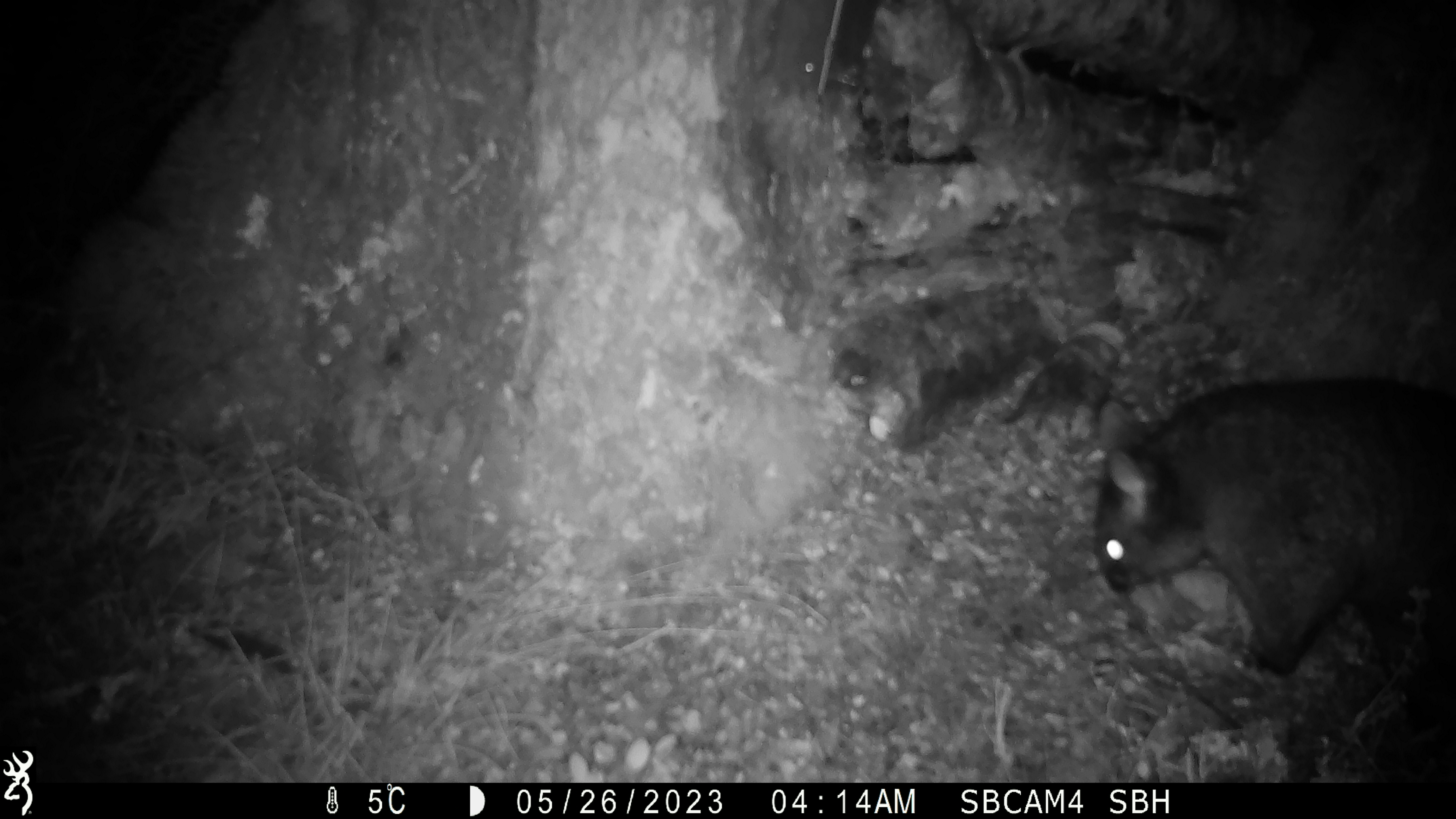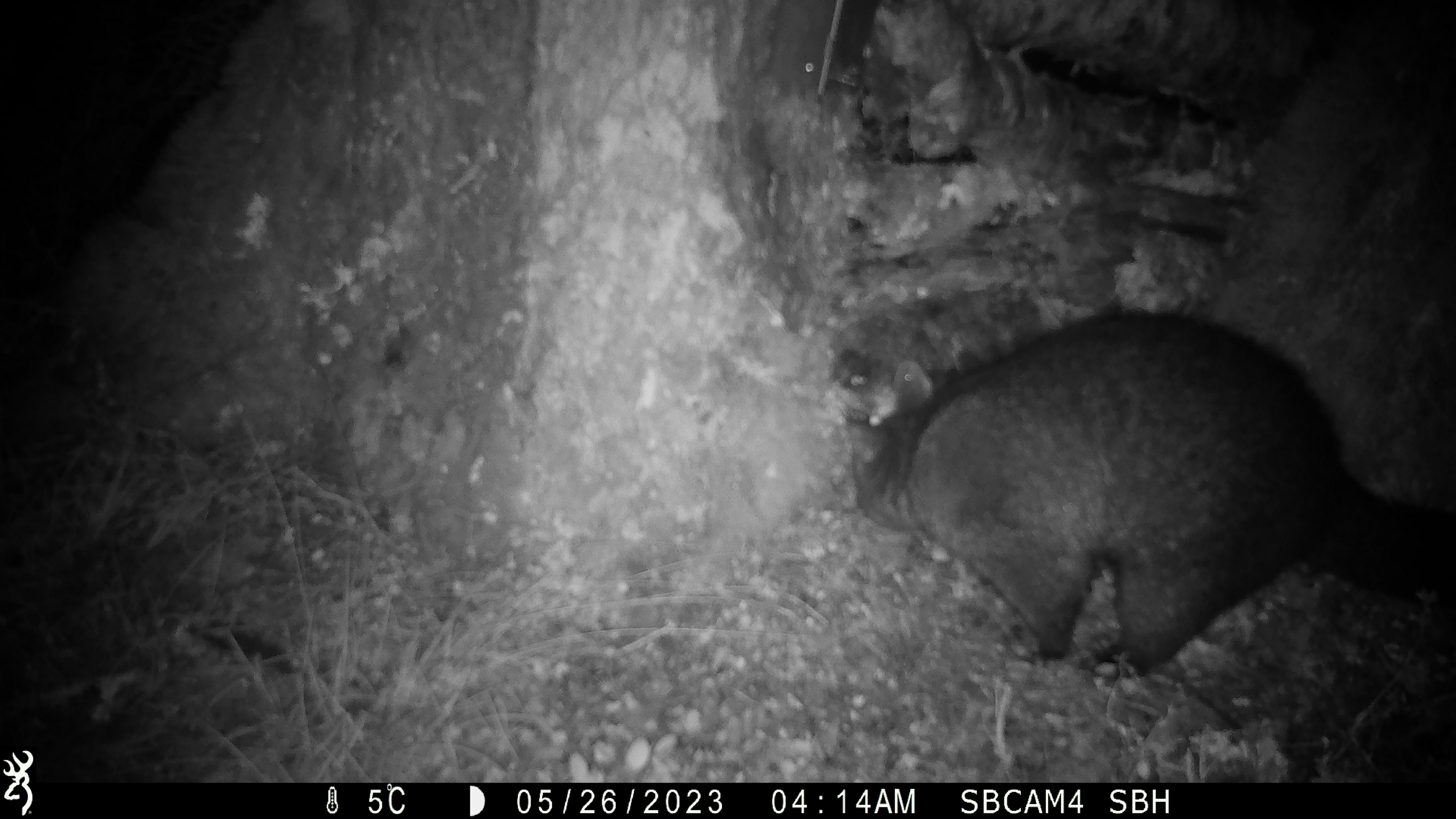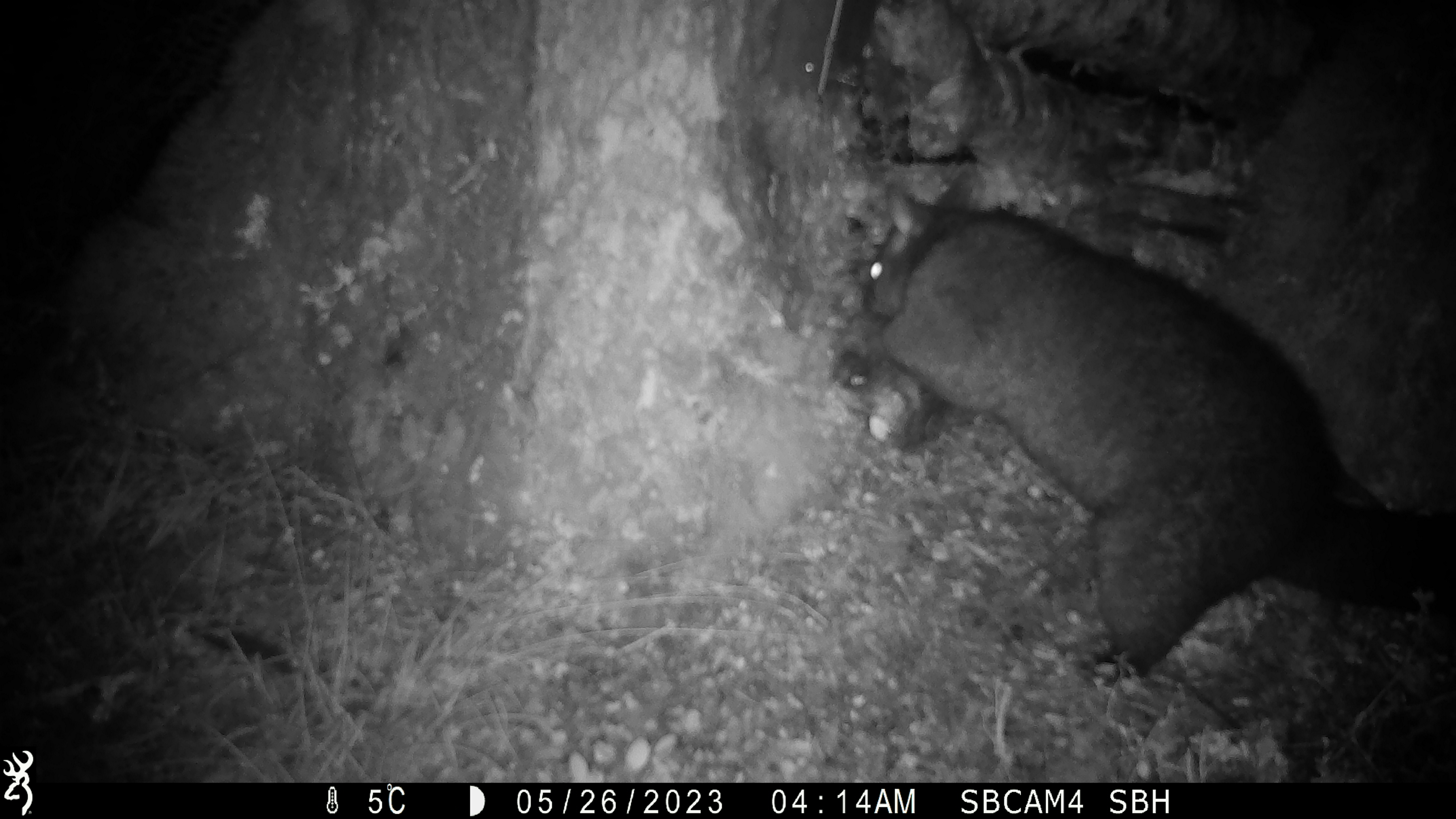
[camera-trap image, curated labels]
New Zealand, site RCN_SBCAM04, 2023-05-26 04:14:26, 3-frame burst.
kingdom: Animalia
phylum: Chordata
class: Mammalia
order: Diprotodontia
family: Phalangeridae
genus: Trichosurus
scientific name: Trichosurus vulpecula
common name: common brushtail possum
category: possum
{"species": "possum (common brushtail possum) (Trichosurus vulpecula)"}